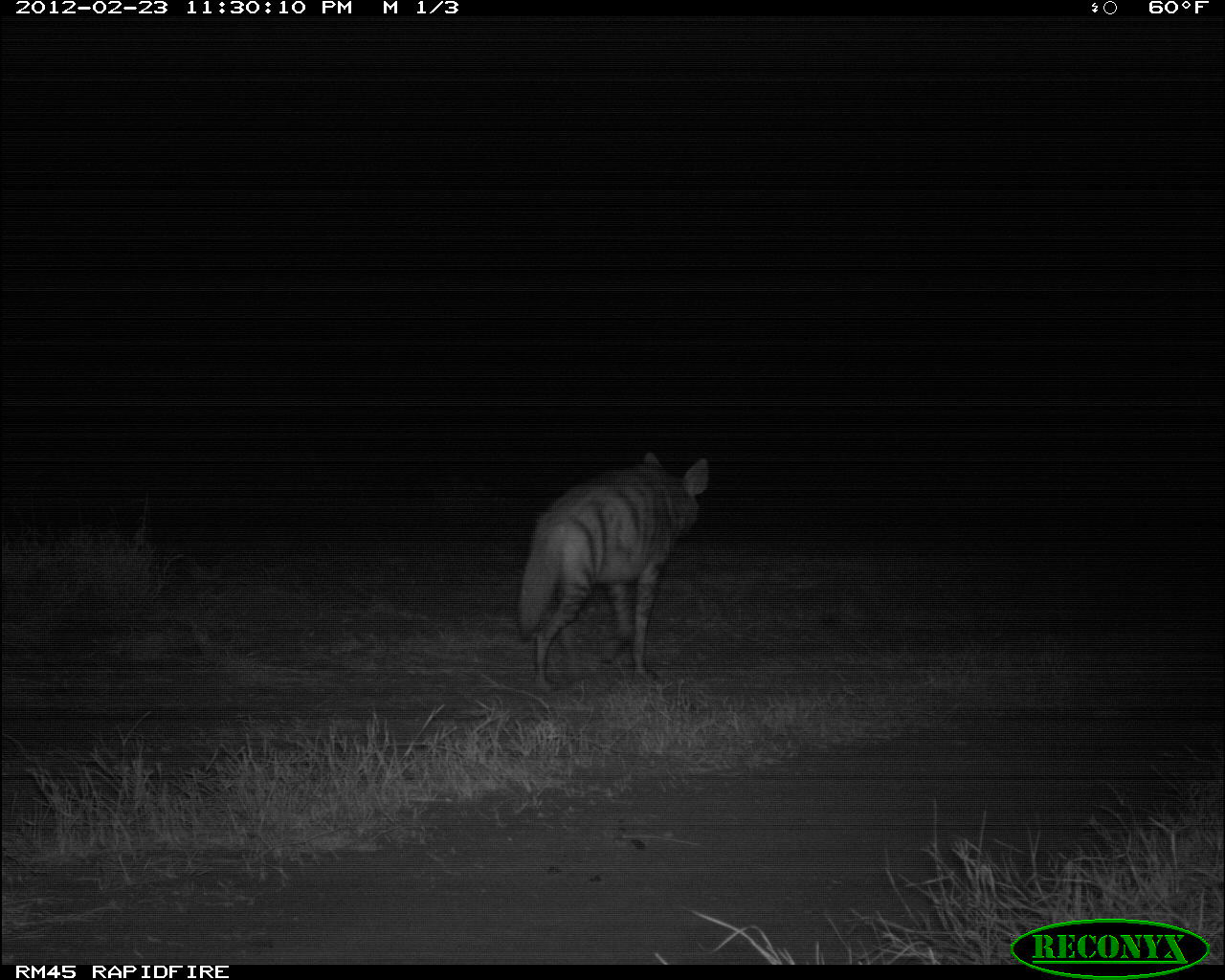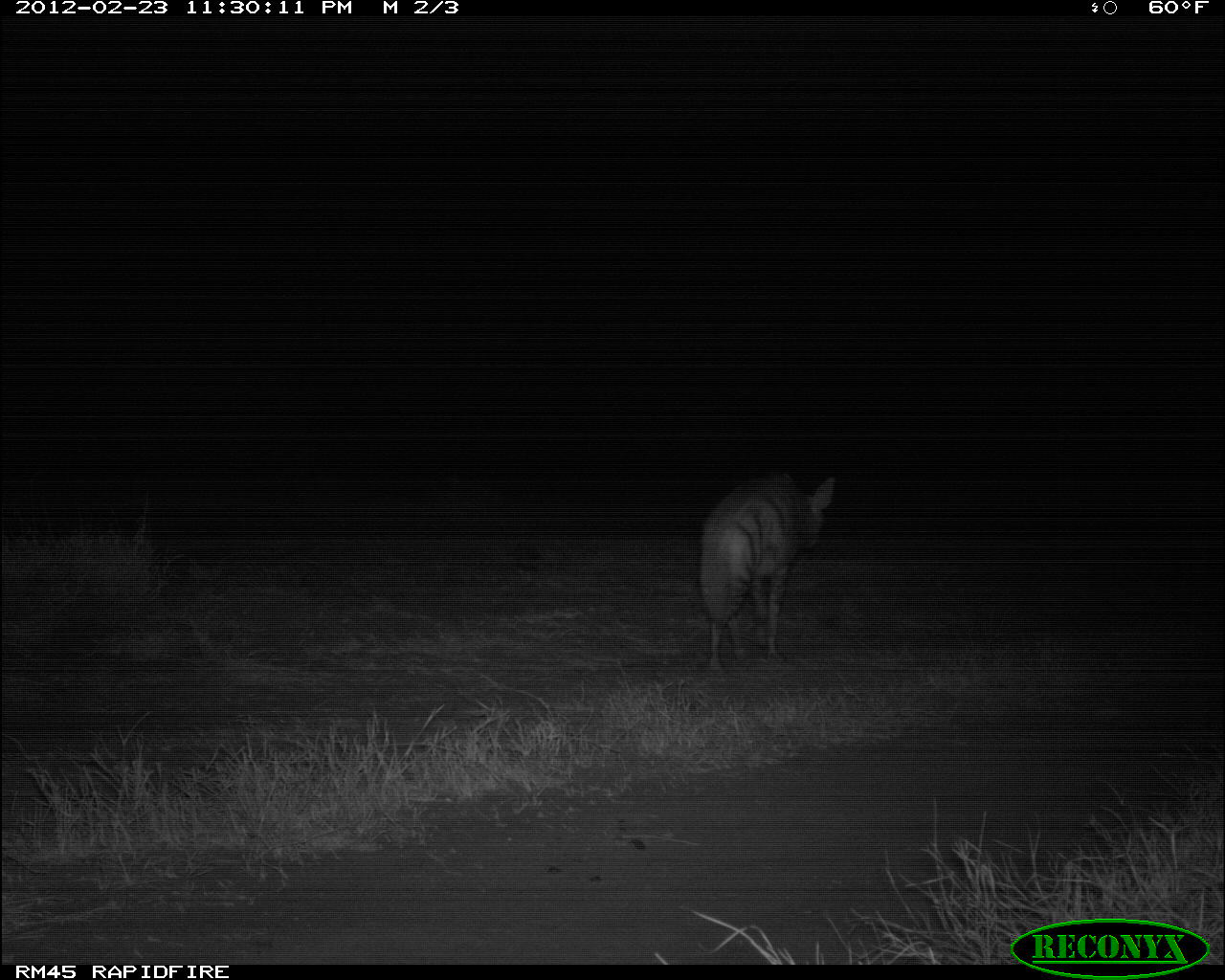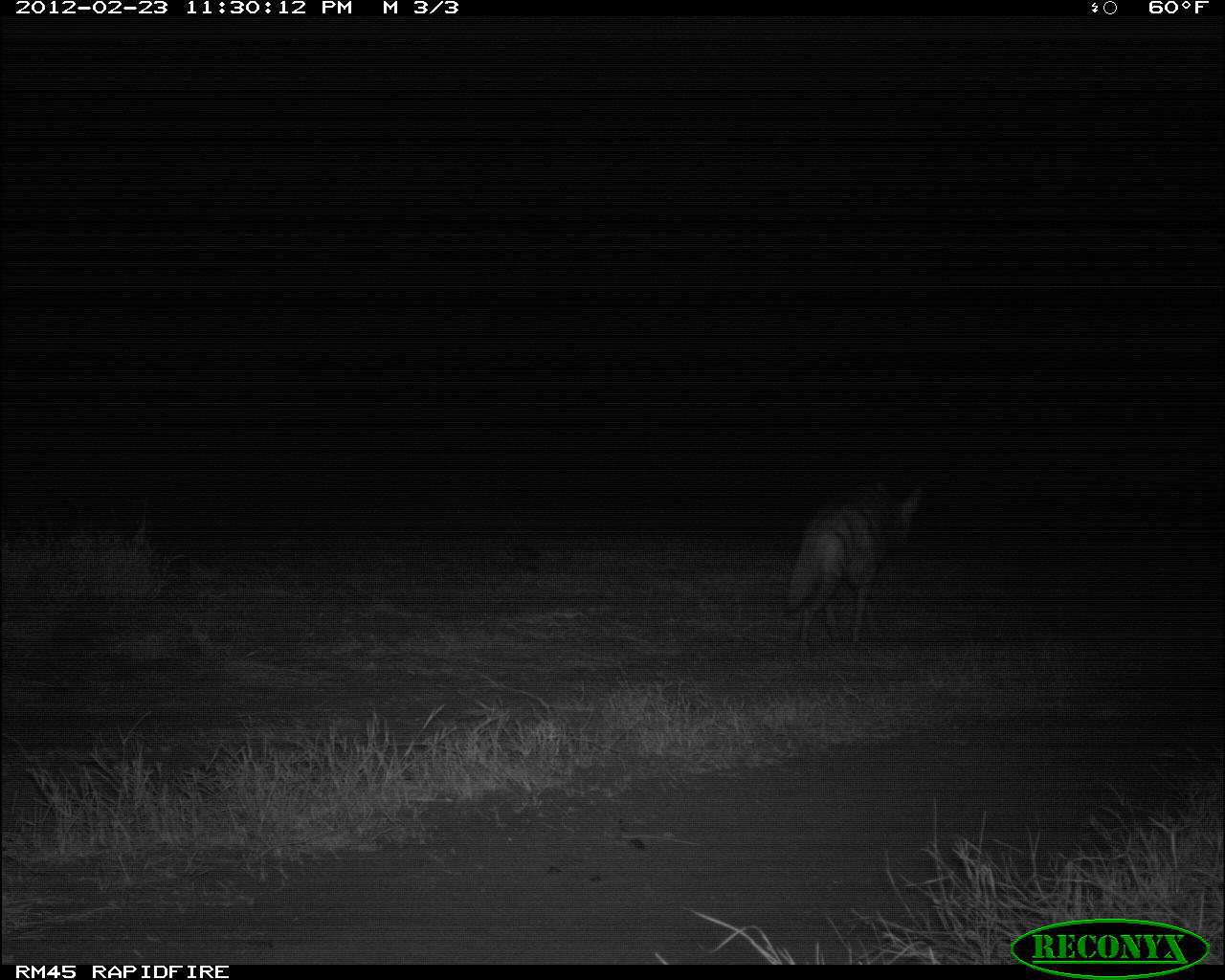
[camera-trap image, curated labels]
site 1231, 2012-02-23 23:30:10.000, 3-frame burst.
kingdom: Animalia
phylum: Chordata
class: Mammalia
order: Carnivora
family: Hyaenidae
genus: Hyaena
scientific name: Hyaena hyaena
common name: striped hyena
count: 1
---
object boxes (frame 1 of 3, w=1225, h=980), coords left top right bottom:
hyaena hyaena: 512 448 712 695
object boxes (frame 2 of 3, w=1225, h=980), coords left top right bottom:
hyaena hyaena: 696 465 840 668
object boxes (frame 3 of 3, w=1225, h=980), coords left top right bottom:
hyaena hyaena: 781 480 923 655